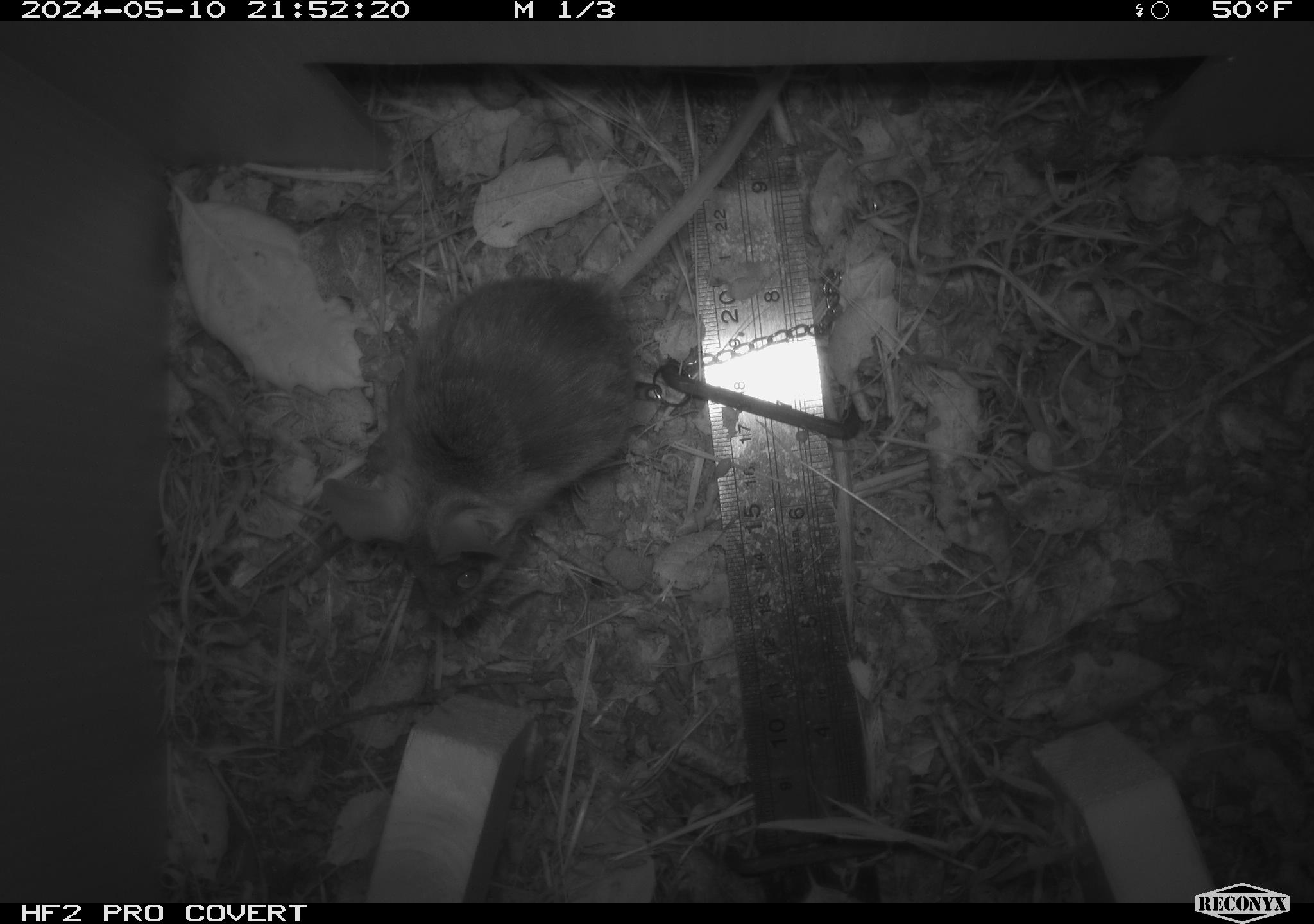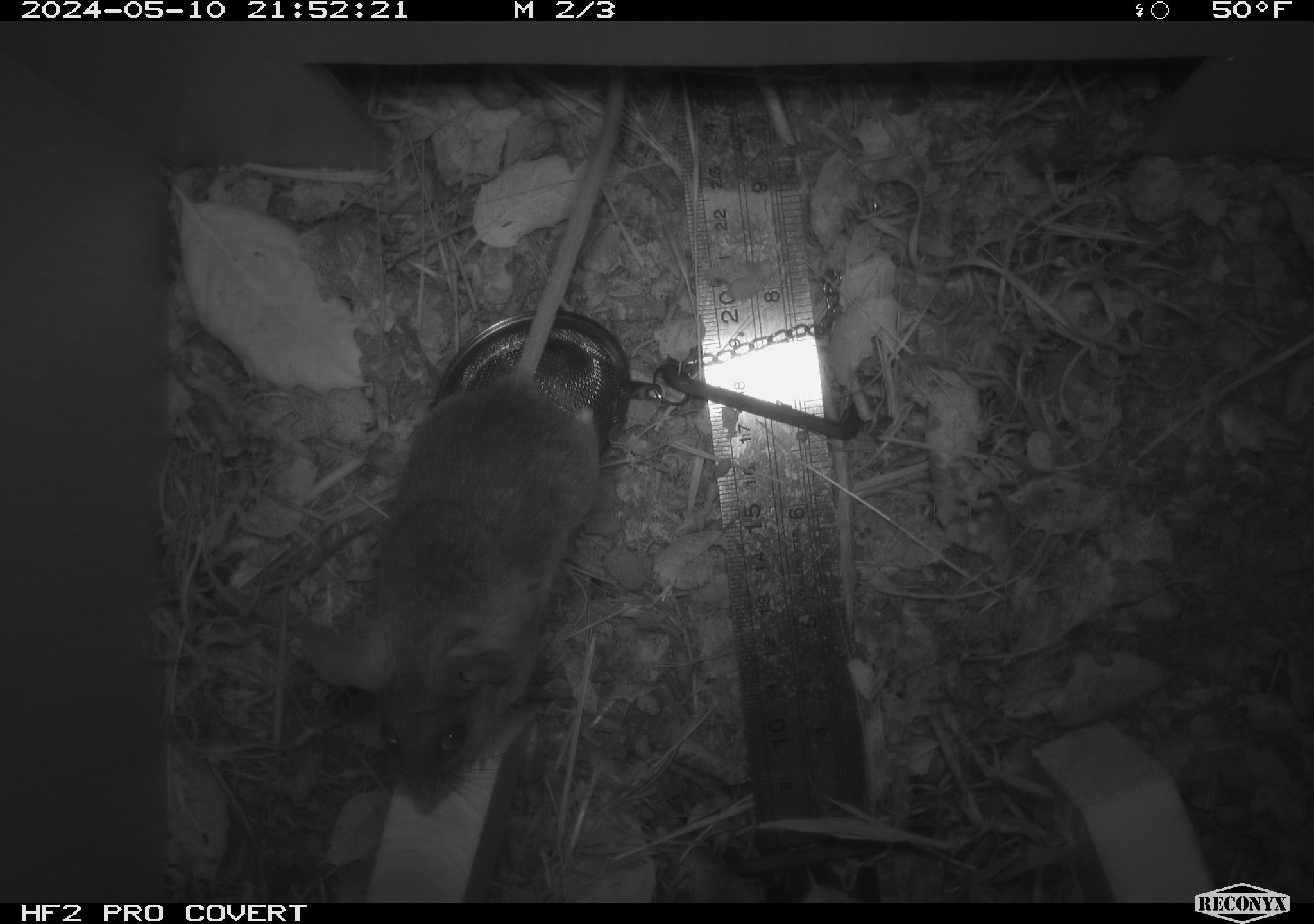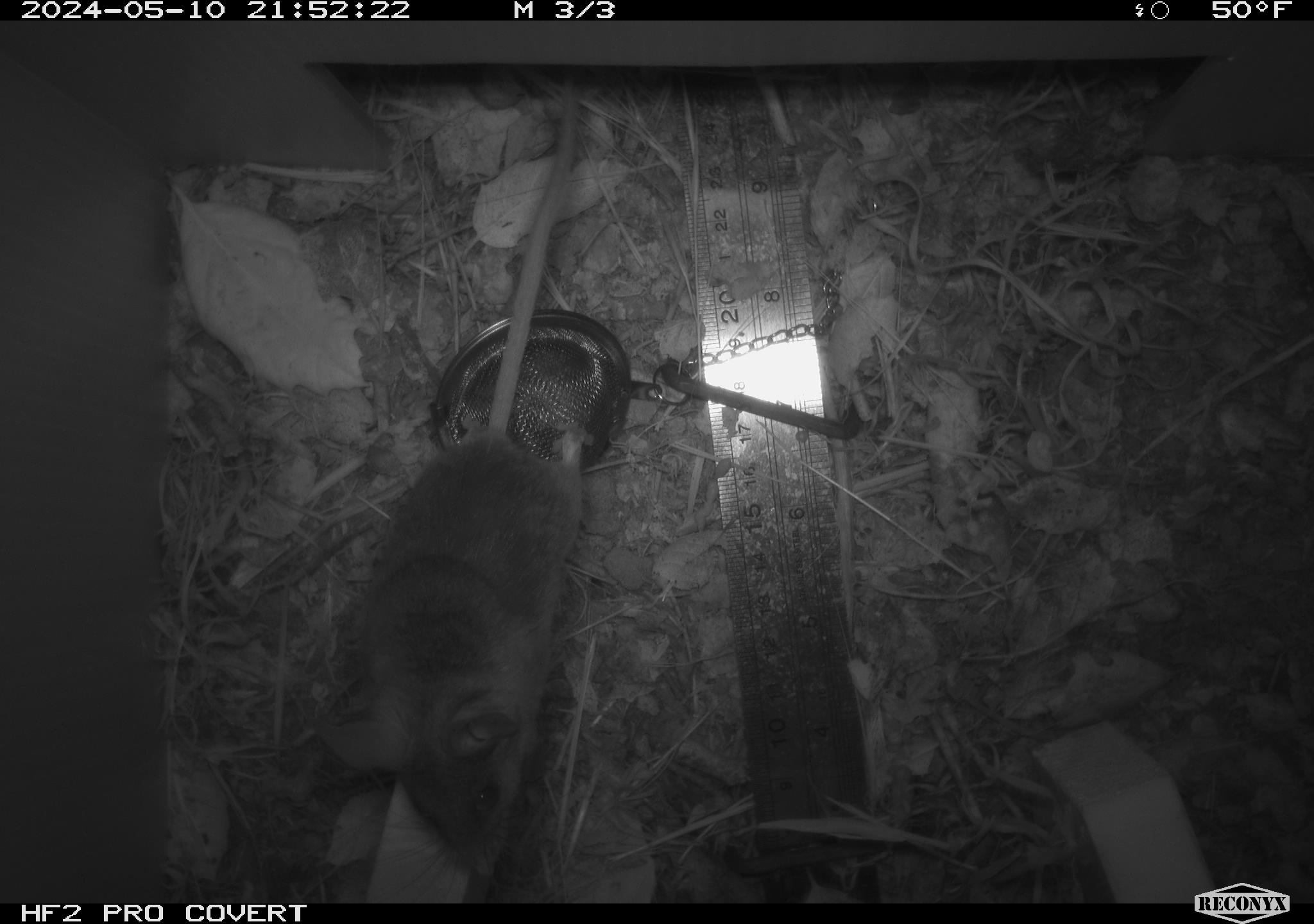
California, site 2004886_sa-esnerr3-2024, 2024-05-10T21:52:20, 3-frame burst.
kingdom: Animalia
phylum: Chordata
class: Mammalia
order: Rodentia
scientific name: Rodentia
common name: rodent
Rodent (Rodentia).